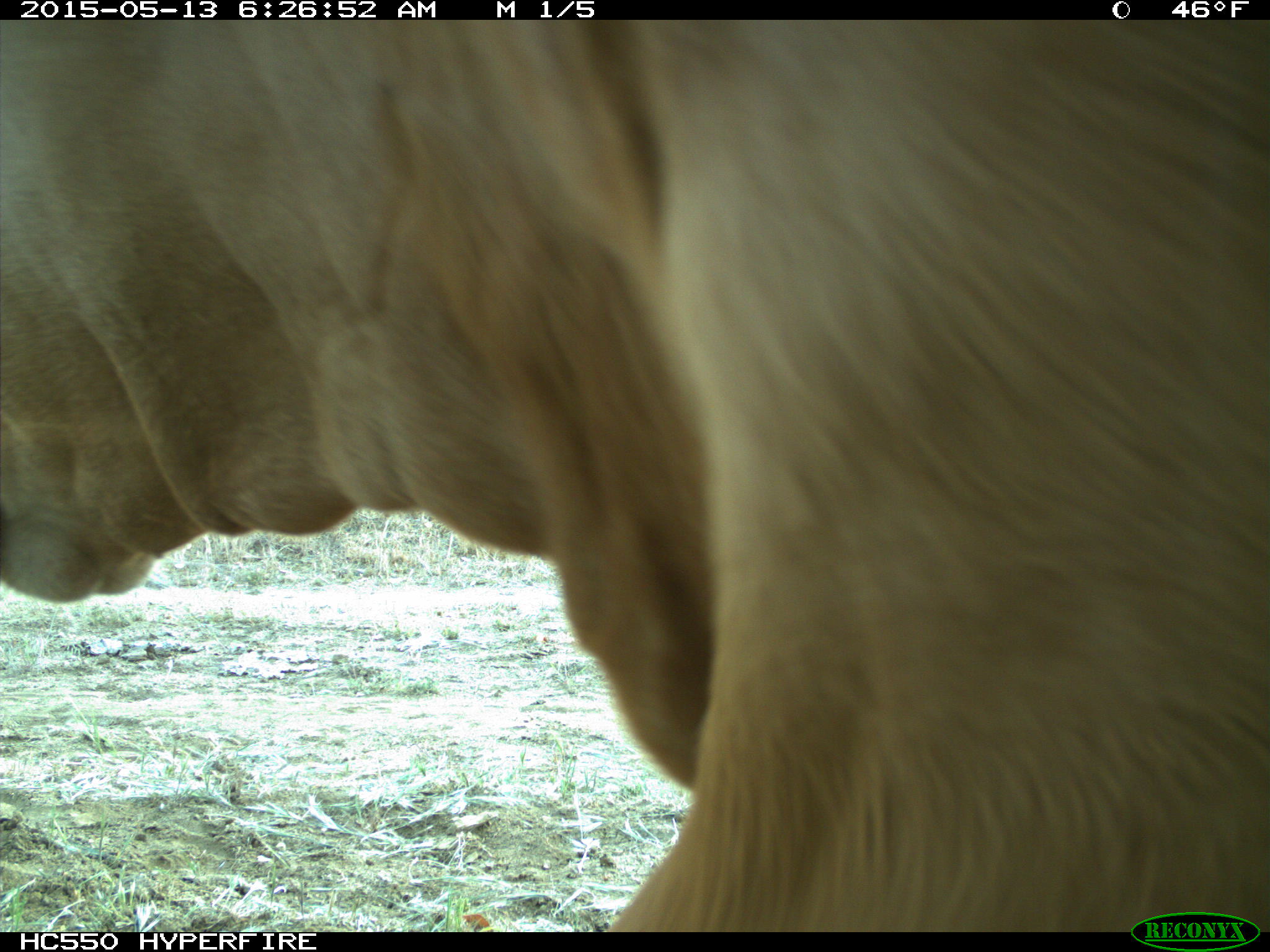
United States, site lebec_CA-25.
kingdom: Animalia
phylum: Chordata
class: Mammalia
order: Artiodactyla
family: Bovidae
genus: Bos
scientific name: Bos taurus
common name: domestic cow